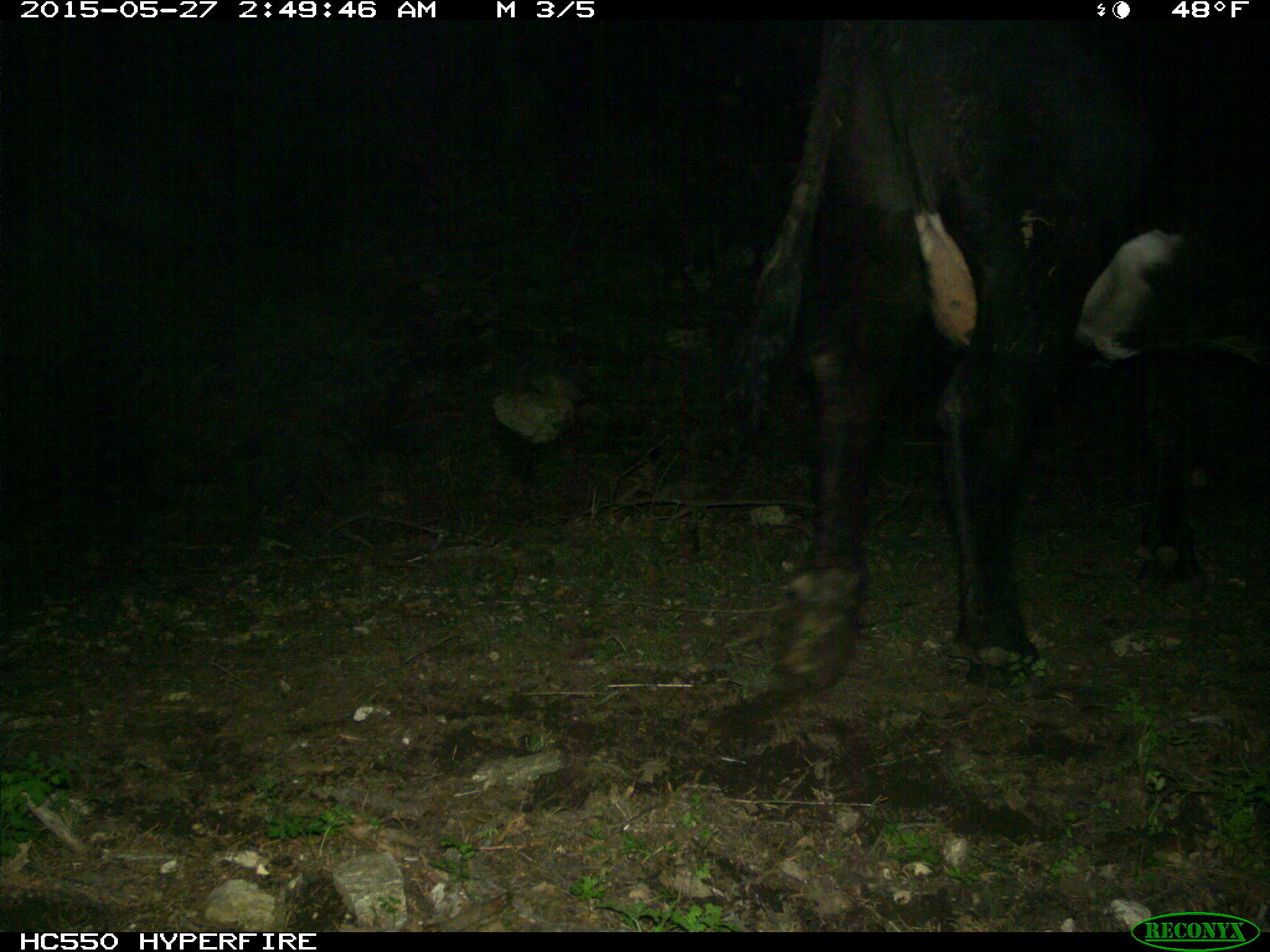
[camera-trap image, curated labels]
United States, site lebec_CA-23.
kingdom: Animalia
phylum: Chordata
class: Mammalia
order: Artiodactyla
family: Bovidae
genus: Bos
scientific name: Bos taurus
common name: domestic cow